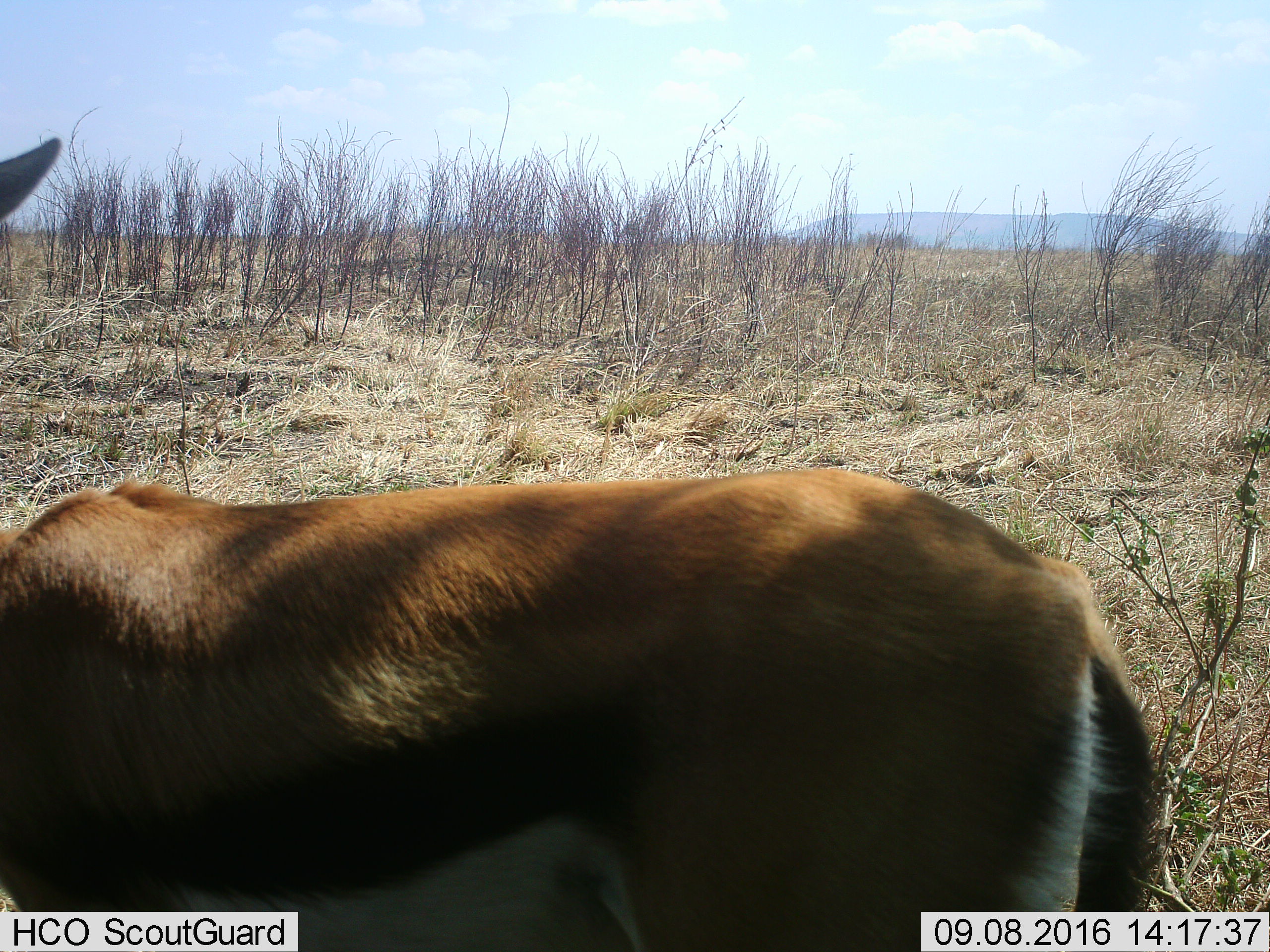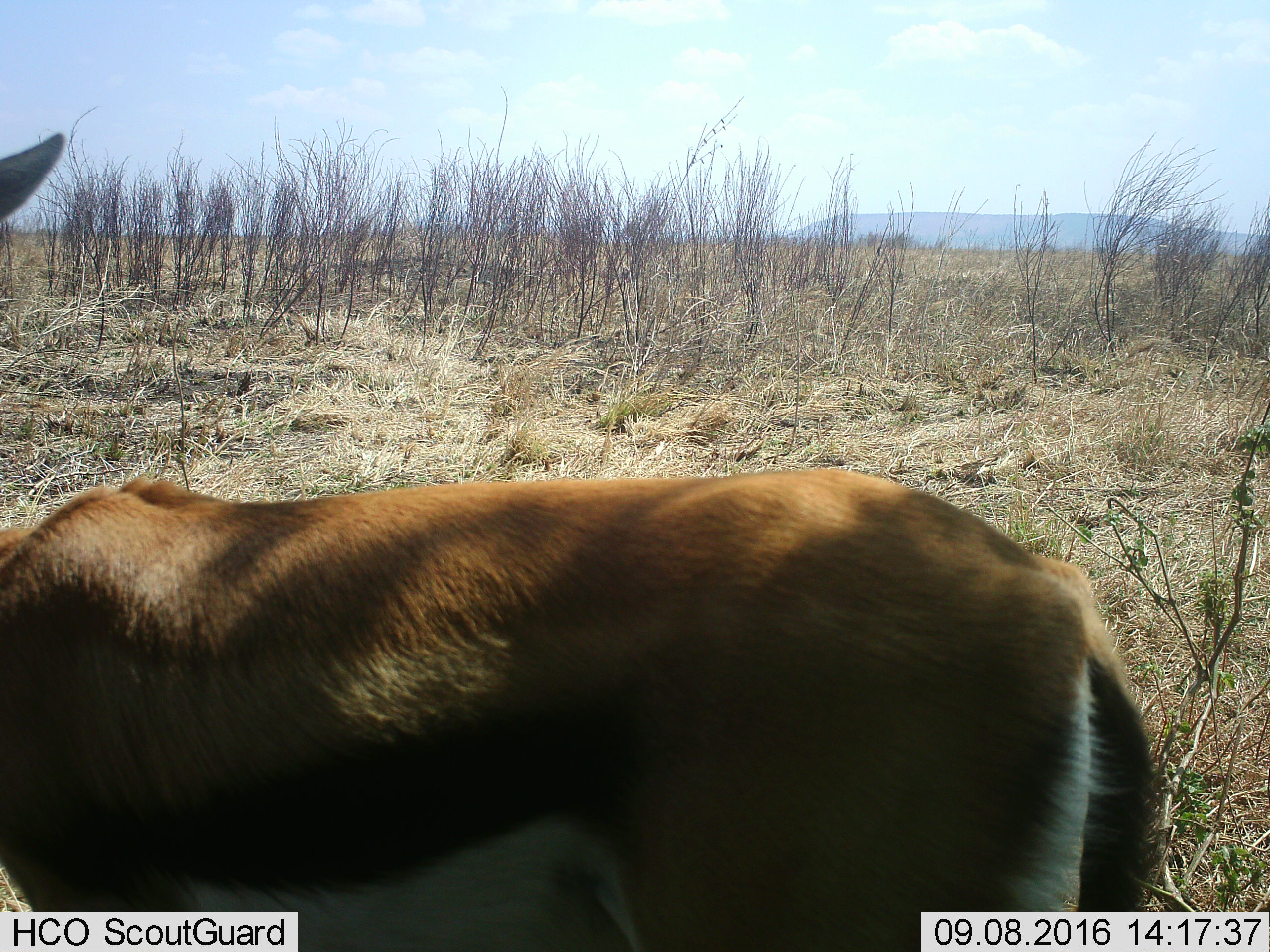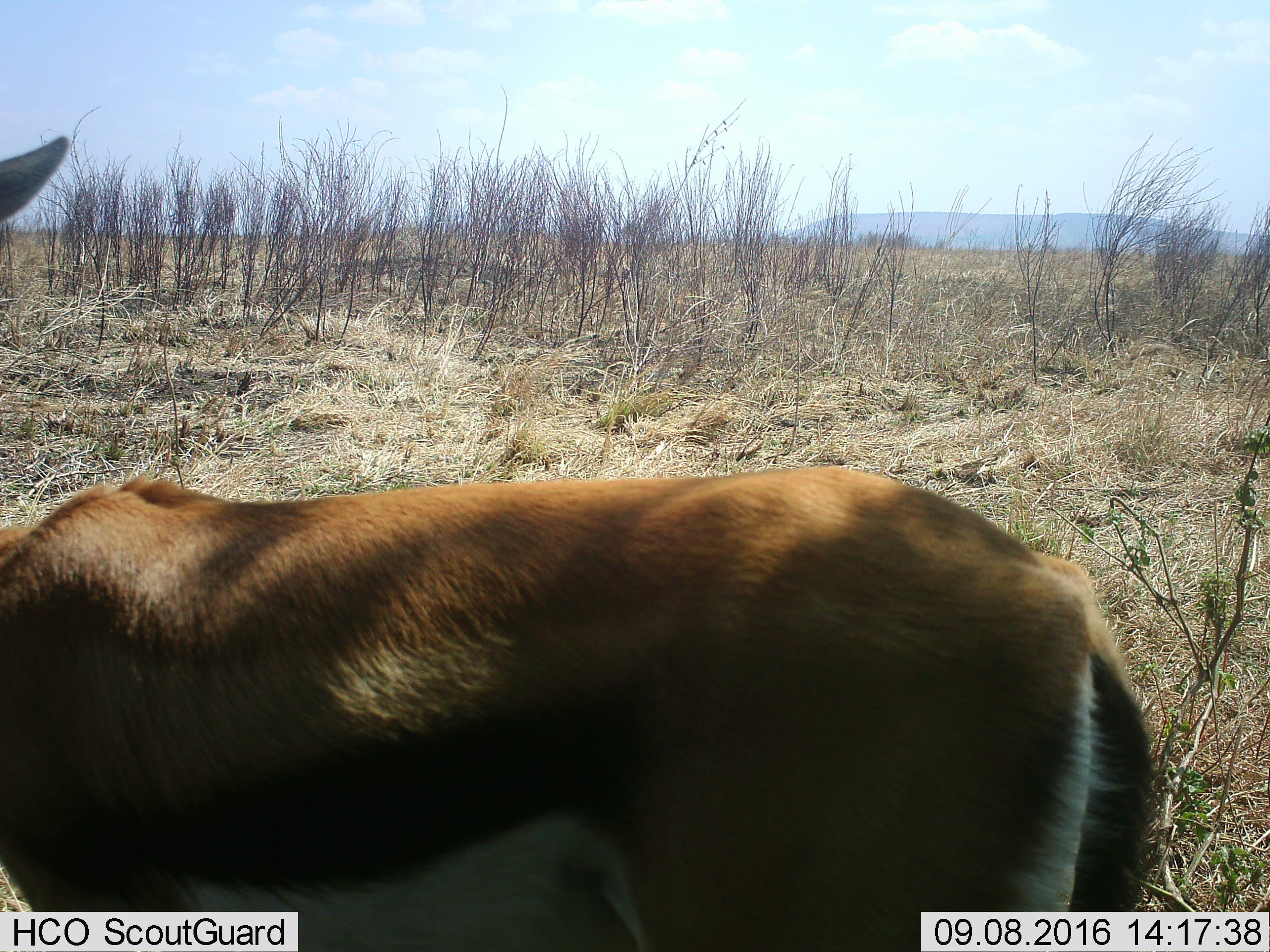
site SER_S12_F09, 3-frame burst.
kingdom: Animalia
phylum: Chordata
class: Mammalia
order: Artiodactyla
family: Bovidae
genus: Eudorcas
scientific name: Eudorcas thomsonii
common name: thomson's gazelle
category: gazellethomsons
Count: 1.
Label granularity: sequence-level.